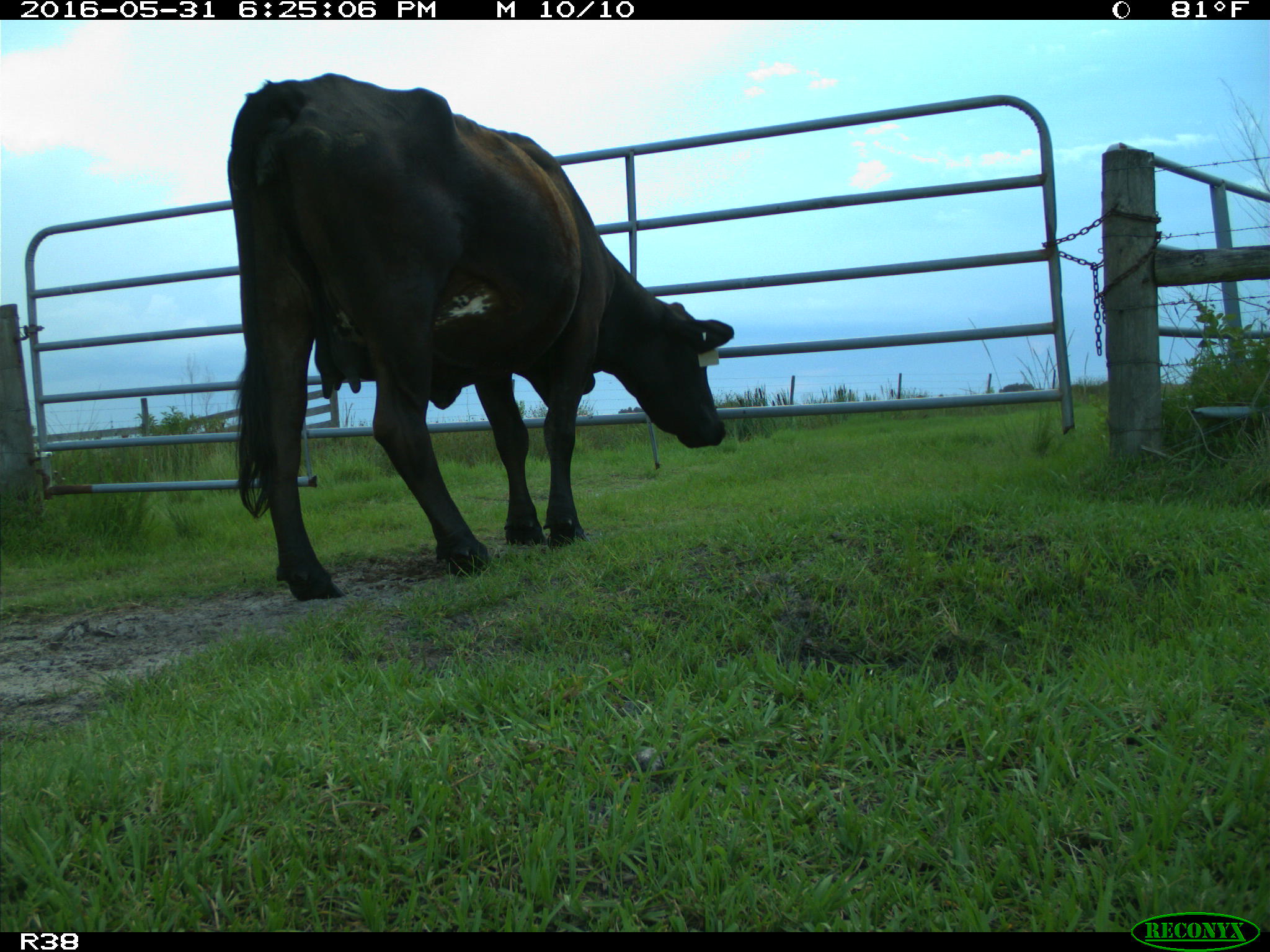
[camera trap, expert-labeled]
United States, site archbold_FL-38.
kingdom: Animalia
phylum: Chordata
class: Mammalia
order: Artiodactyla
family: Bovidae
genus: Bos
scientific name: Bos taurus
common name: domestic cow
Bos taurus (domestic cow).